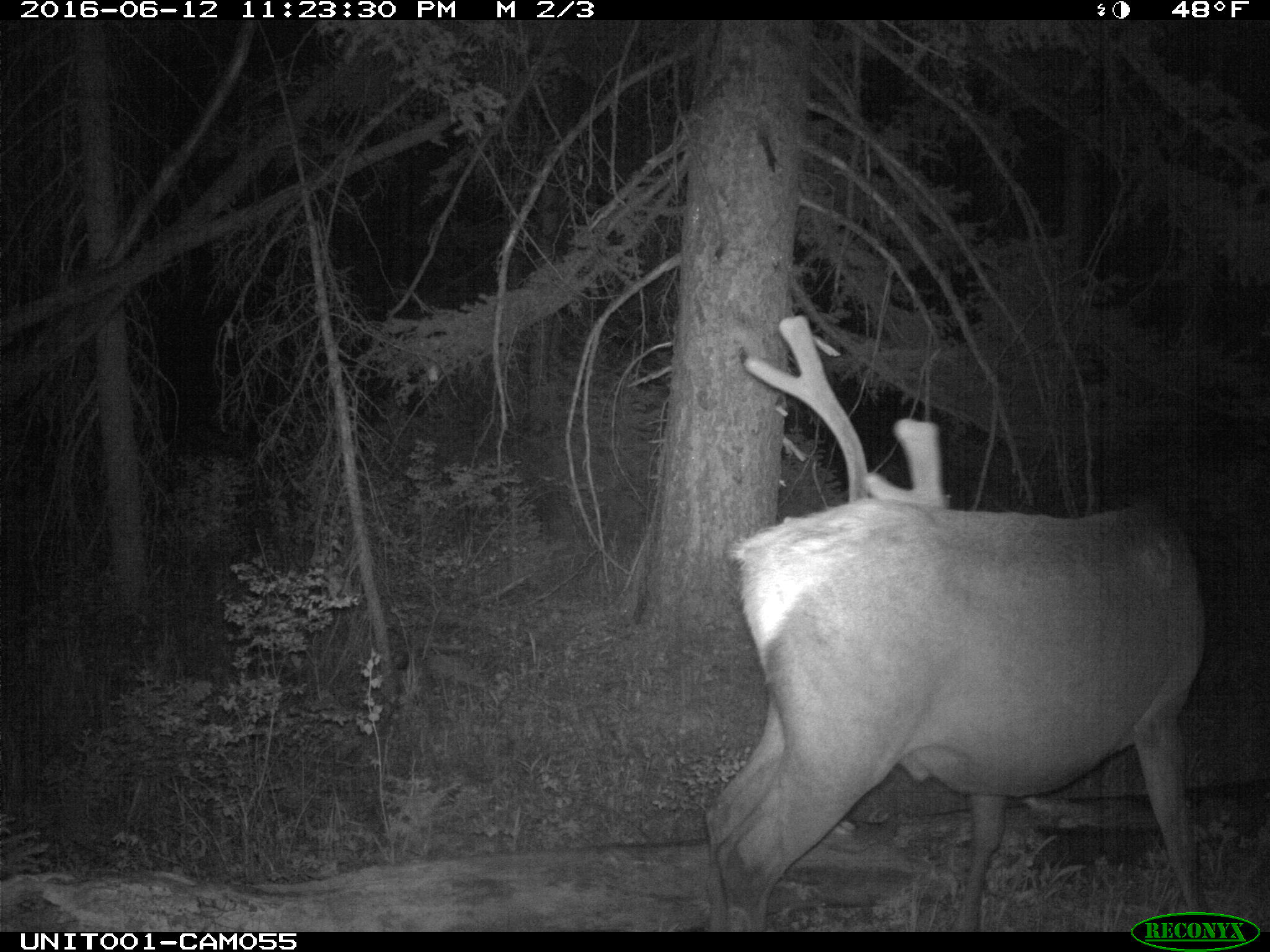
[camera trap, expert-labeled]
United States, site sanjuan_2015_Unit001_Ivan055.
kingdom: Animalia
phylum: Chordata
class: Mammalia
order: Artiodactyla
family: Cervidae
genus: Cervus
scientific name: Cervus elaphus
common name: red deer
Cervus elaphus (red deer).